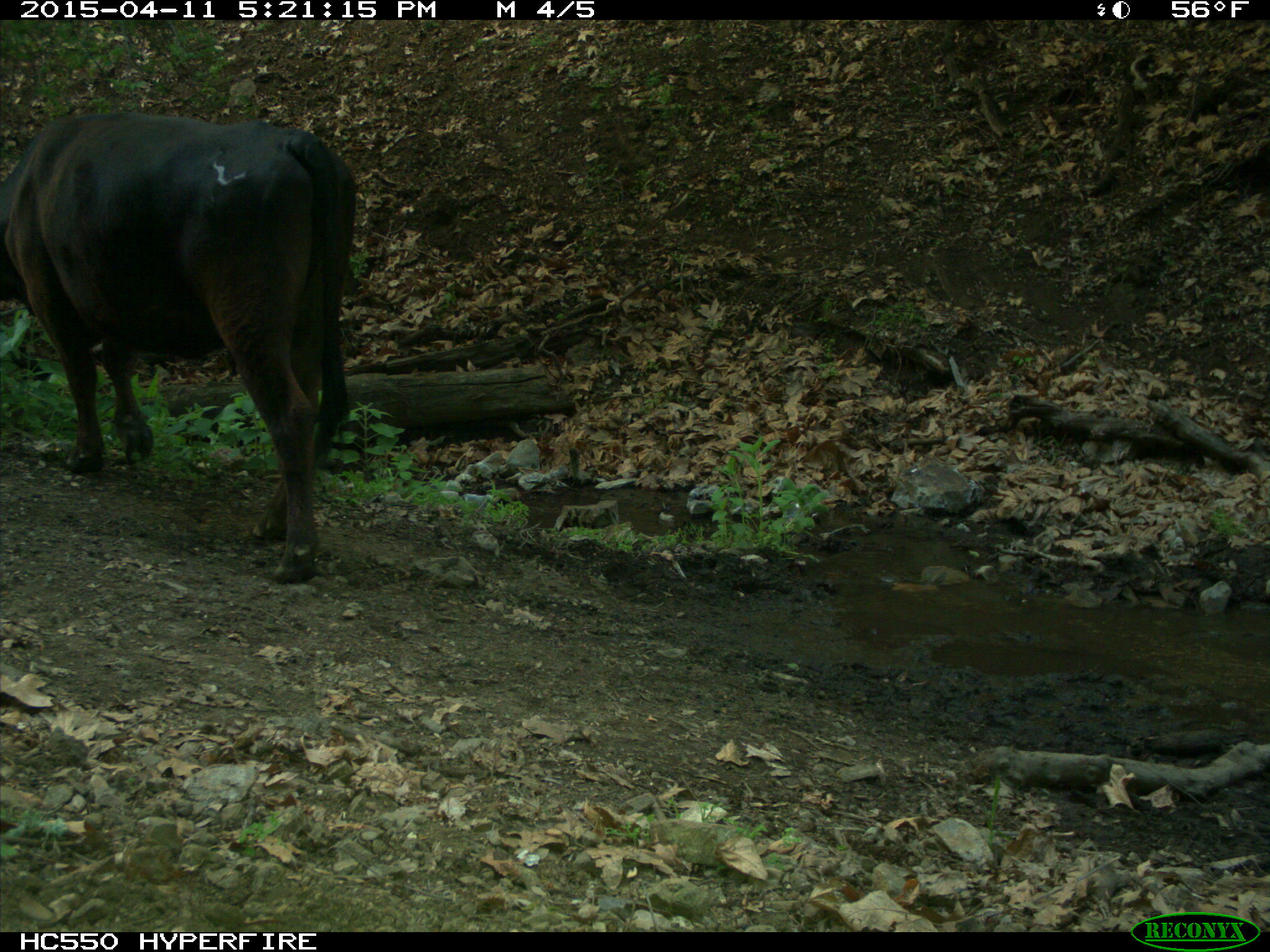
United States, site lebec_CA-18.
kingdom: Animalia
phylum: Chordata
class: Mammalia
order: Artiodactyla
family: Bovidae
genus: Bos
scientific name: Bos taurus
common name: domestic cow